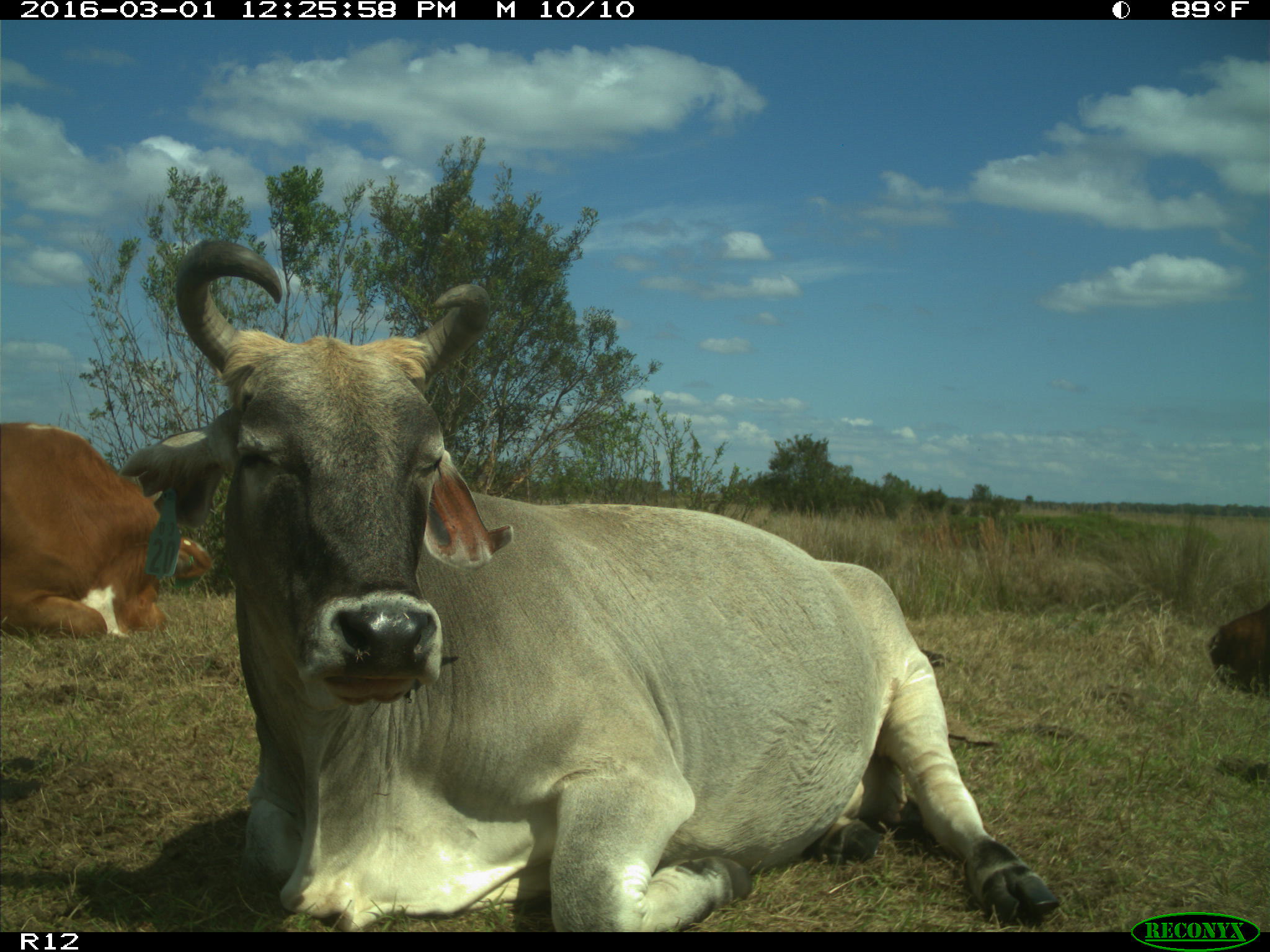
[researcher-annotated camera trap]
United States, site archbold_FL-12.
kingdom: Animalia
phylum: Chordata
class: Mammalia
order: Artiodactyla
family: Bovidae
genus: Bos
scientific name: Bos taurus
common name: domestic cow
Bos taurus (domestic cow).